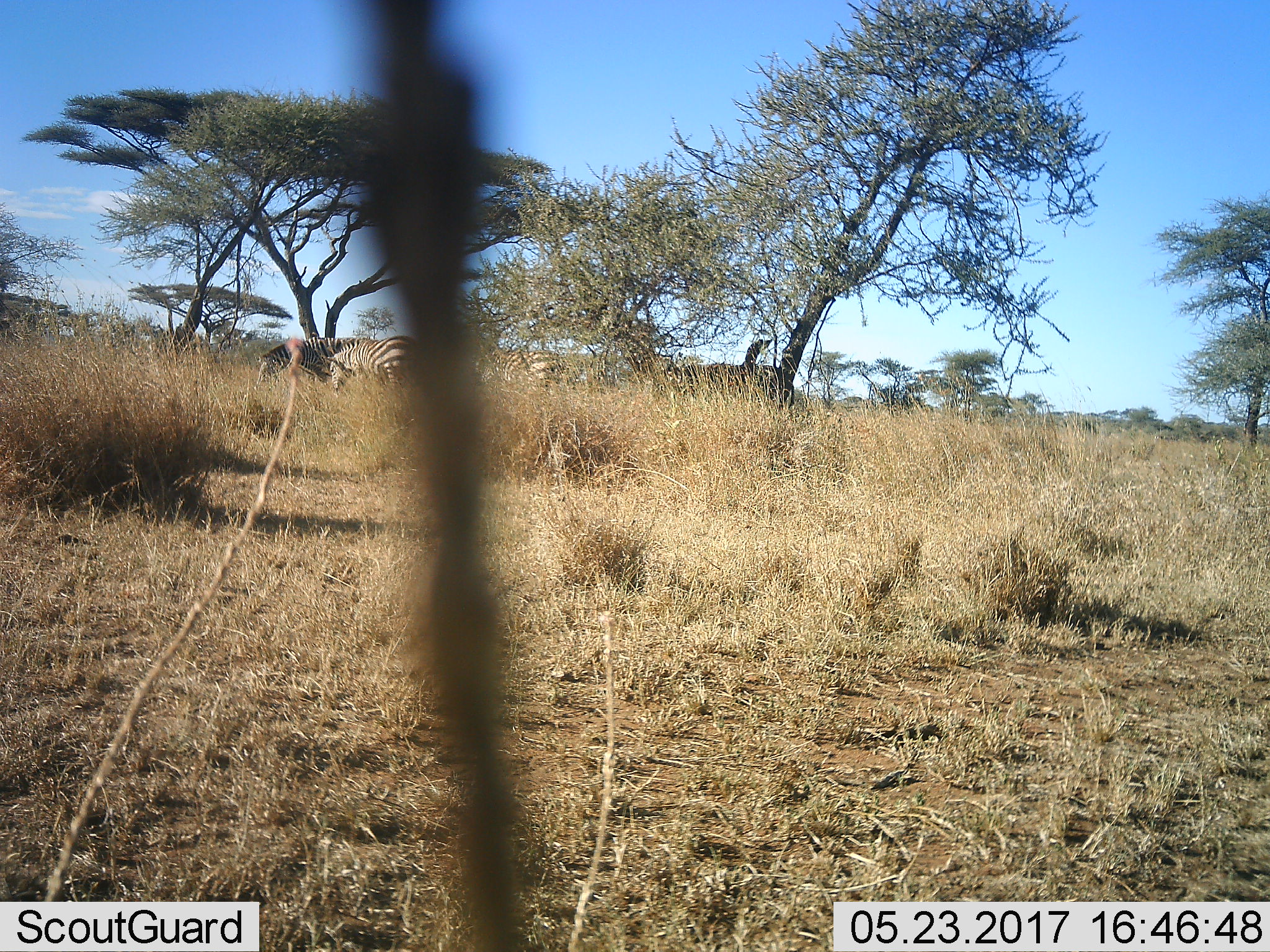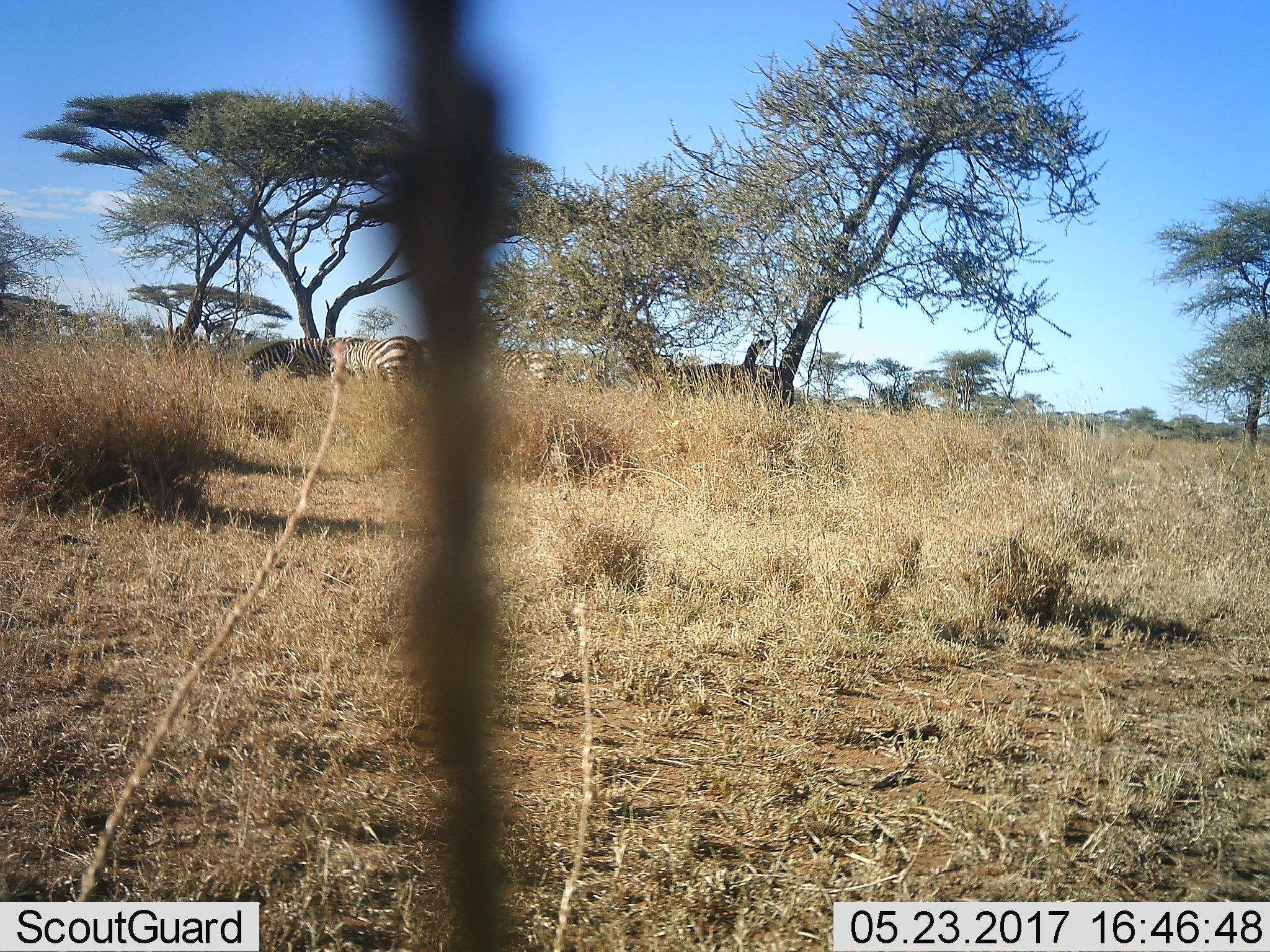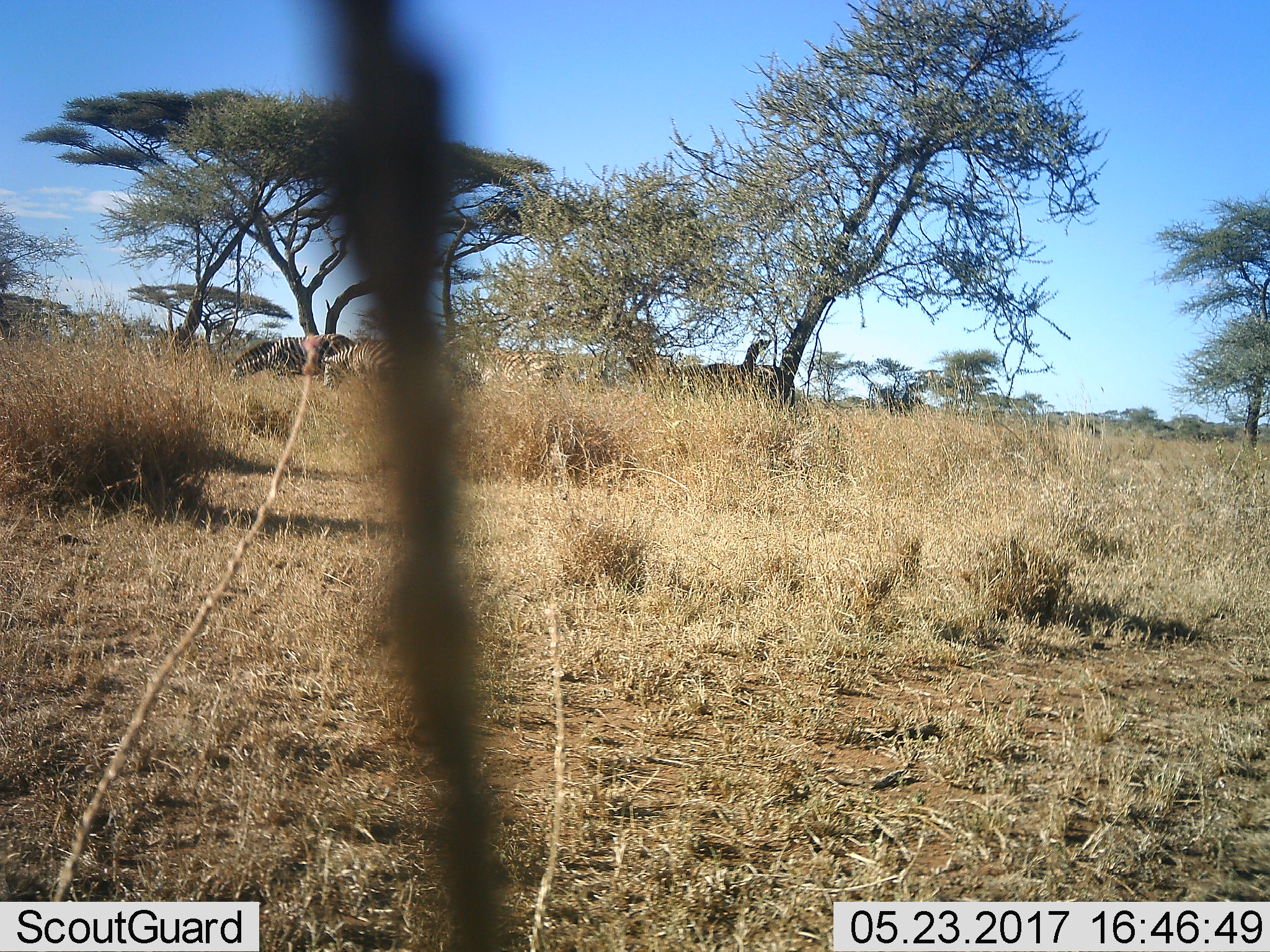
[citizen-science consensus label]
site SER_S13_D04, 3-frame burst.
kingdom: Animalia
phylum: Chordata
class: Mammalia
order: Perissodactyla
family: Equidae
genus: Equus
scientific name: Equus quagga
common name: plains zebra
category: zebraplains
Zebraplains (plains zebra) (Equus quagga), count 3. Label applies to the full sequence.